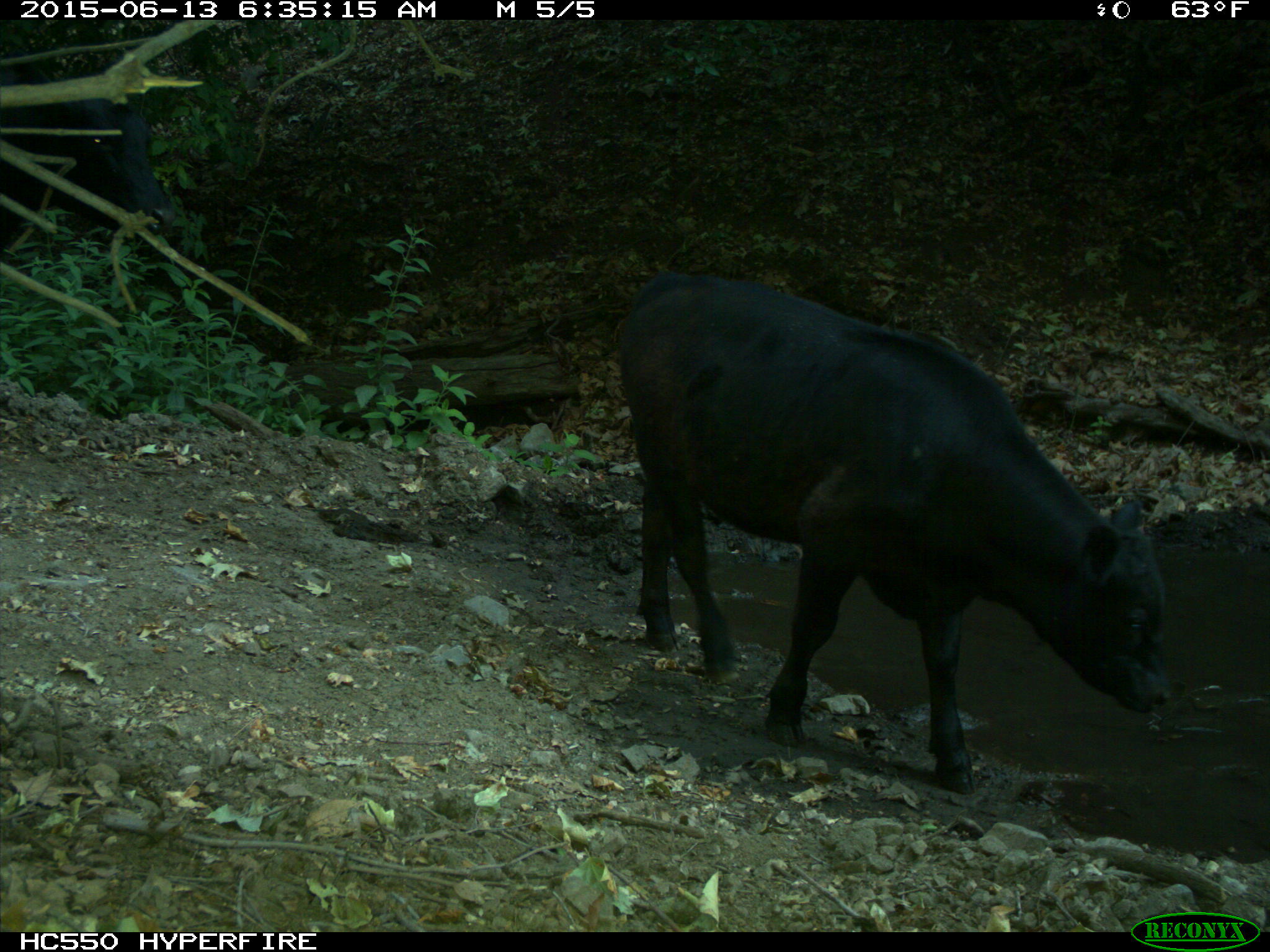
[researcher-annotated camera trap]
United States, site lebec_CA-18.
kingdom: Animalia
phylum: Chordata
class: Mammalia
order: Artiodactyla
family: Bovidae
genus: Bos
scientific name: Bos taurus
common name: domestic cow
Bos taurus (domestic cow).